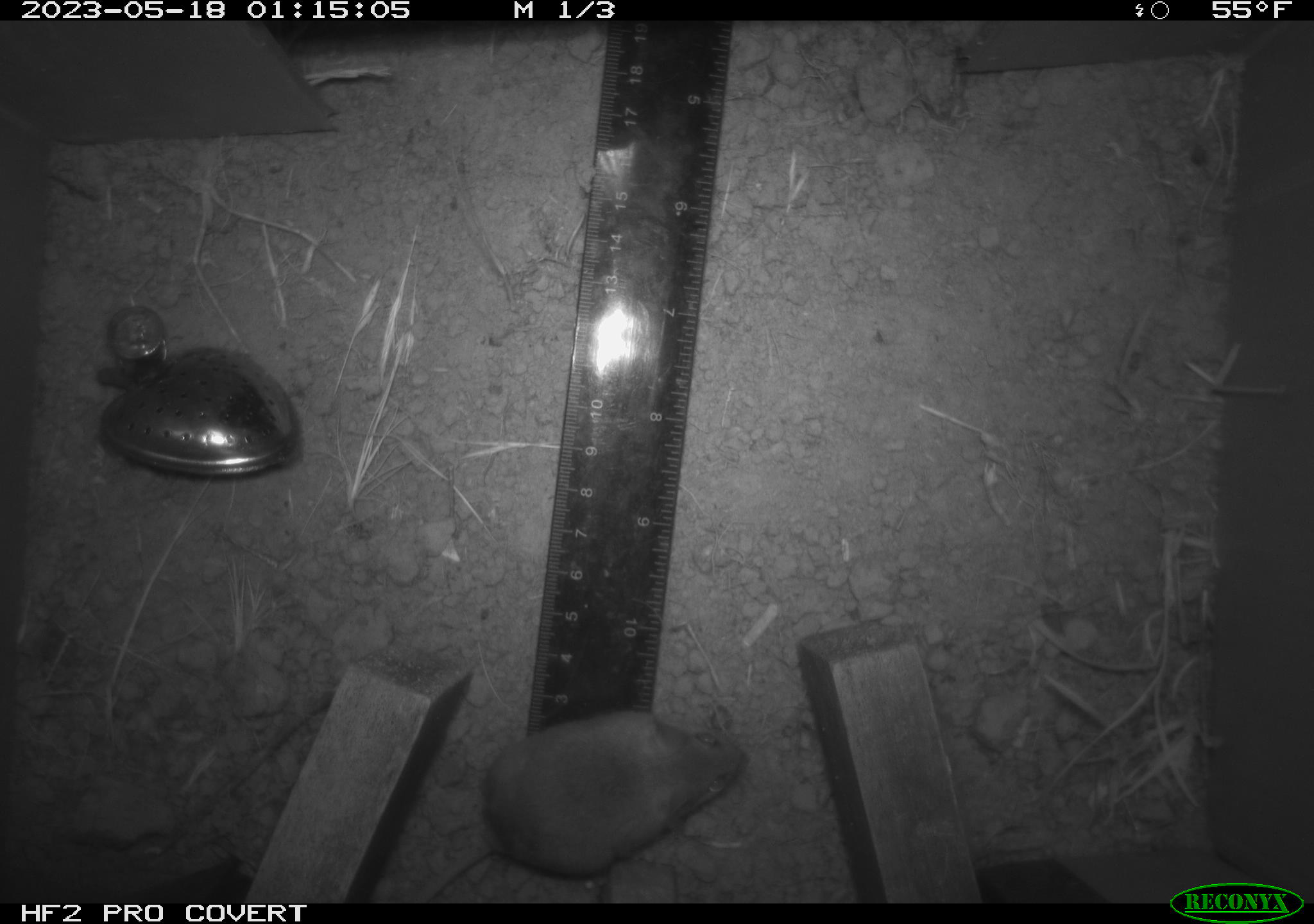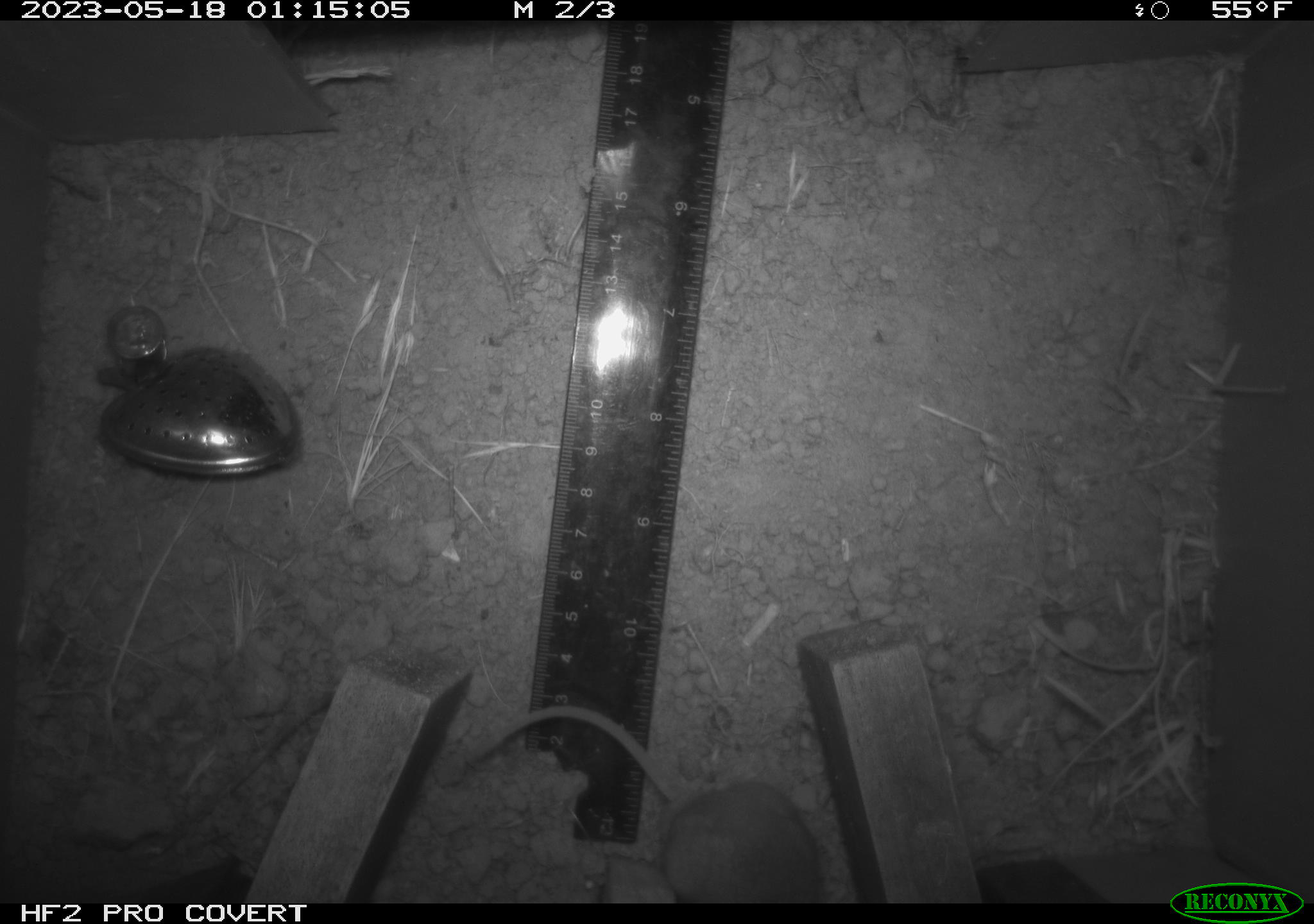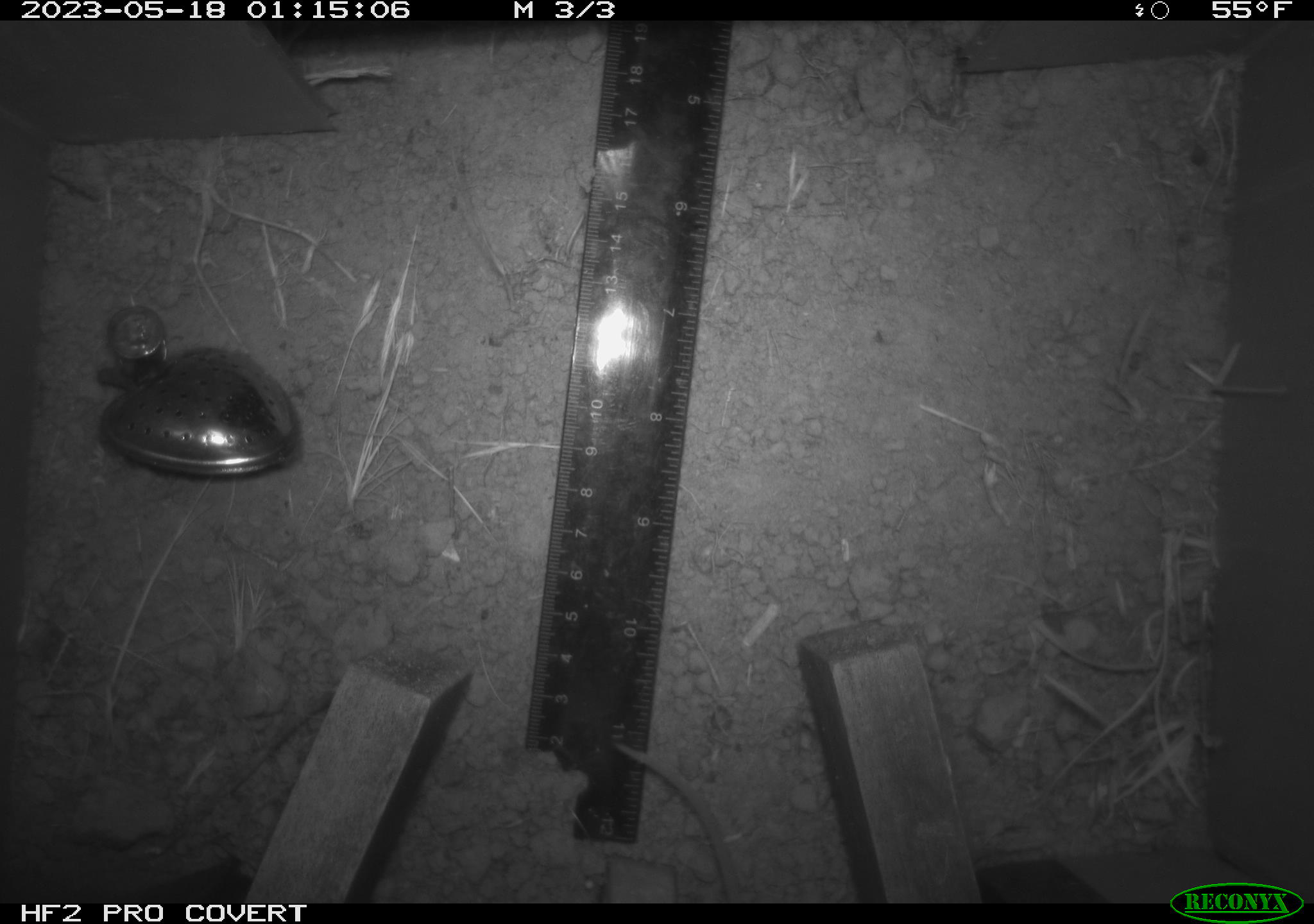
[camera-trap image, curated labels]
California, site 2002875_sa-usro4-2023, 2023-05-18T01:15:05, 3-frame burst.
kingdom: Animalia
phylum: Chordata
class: Mammalia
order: Rodentia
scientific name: Rodentia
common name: mouse species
Mouse species (Rodentia).